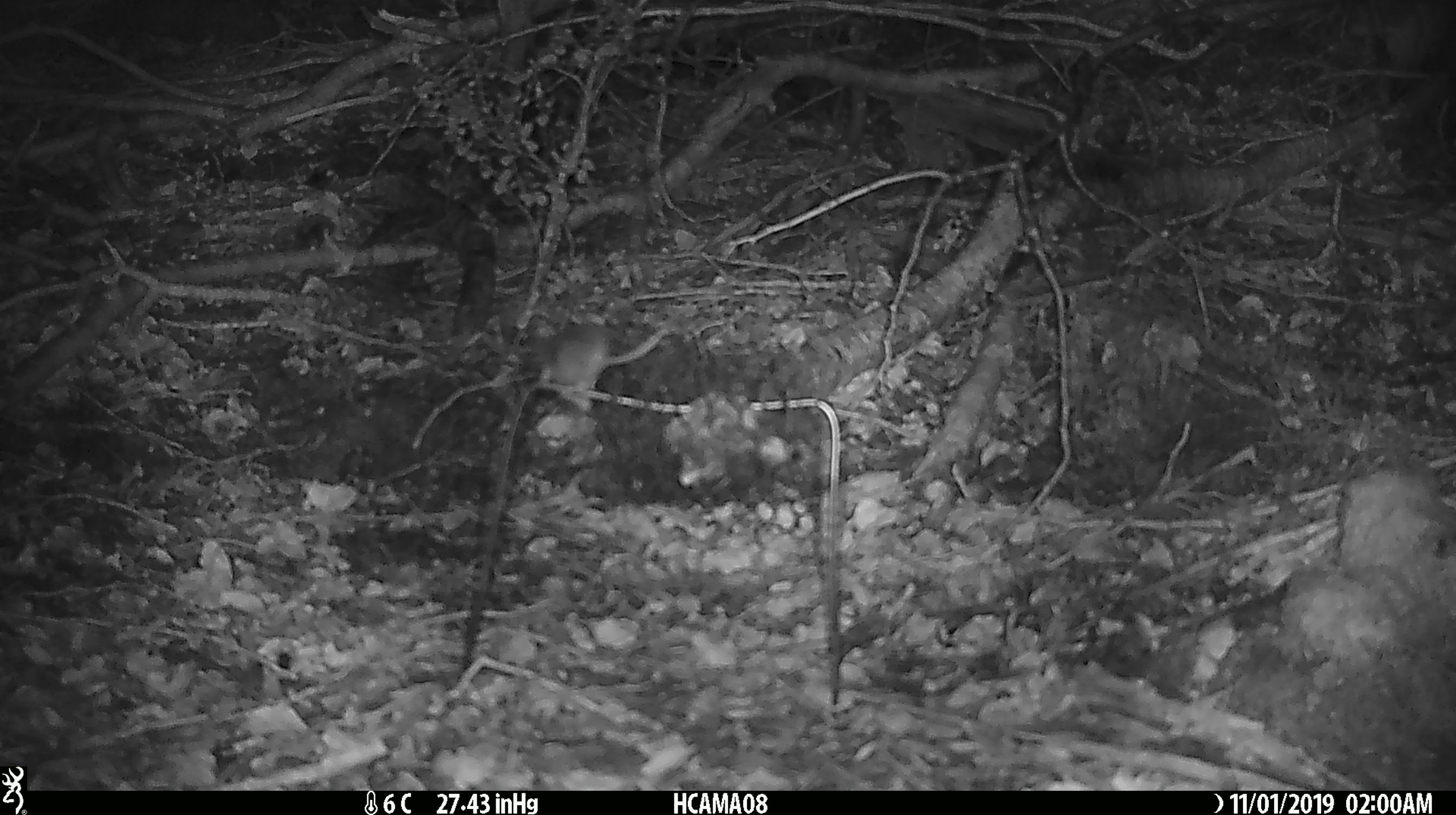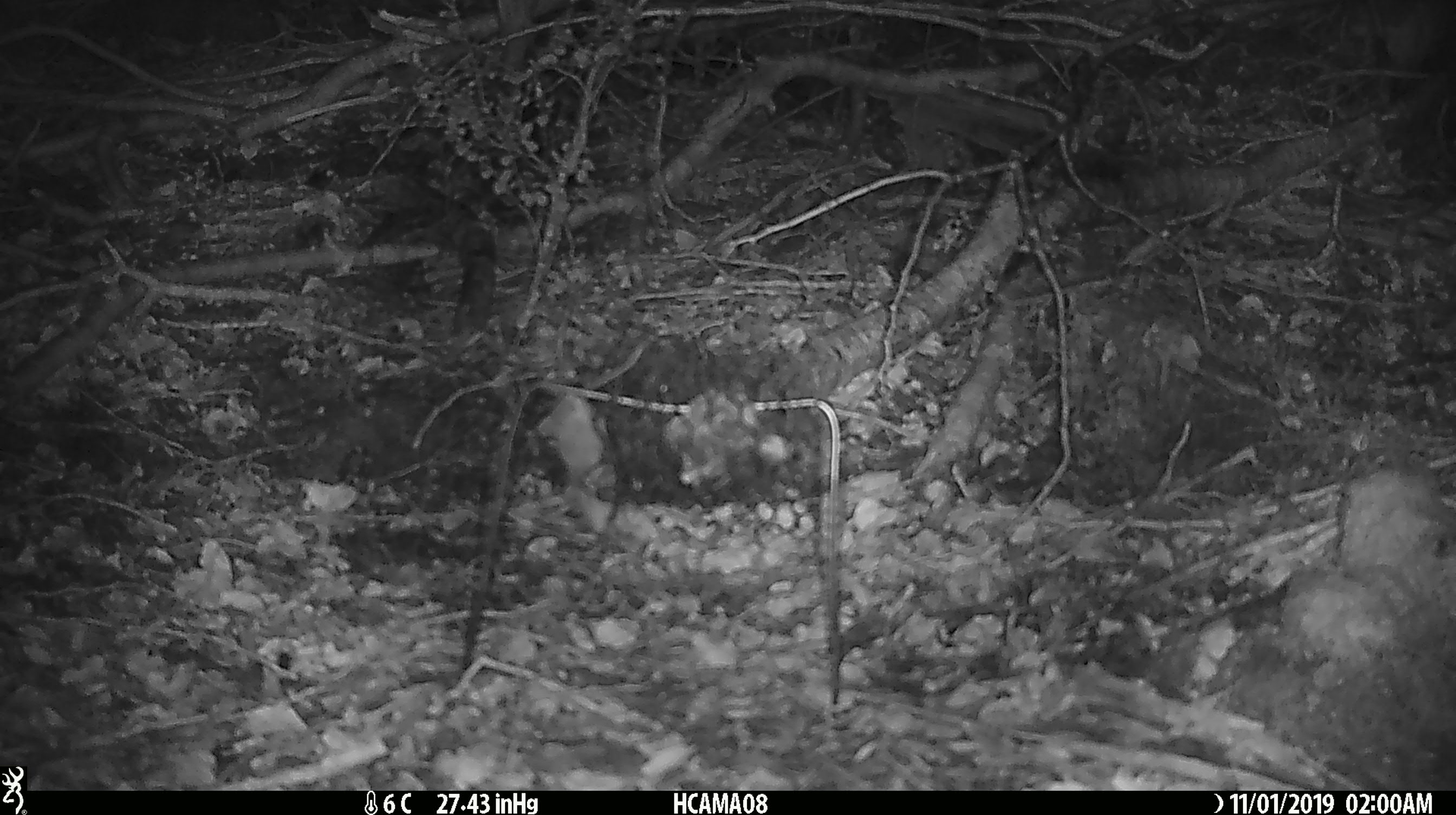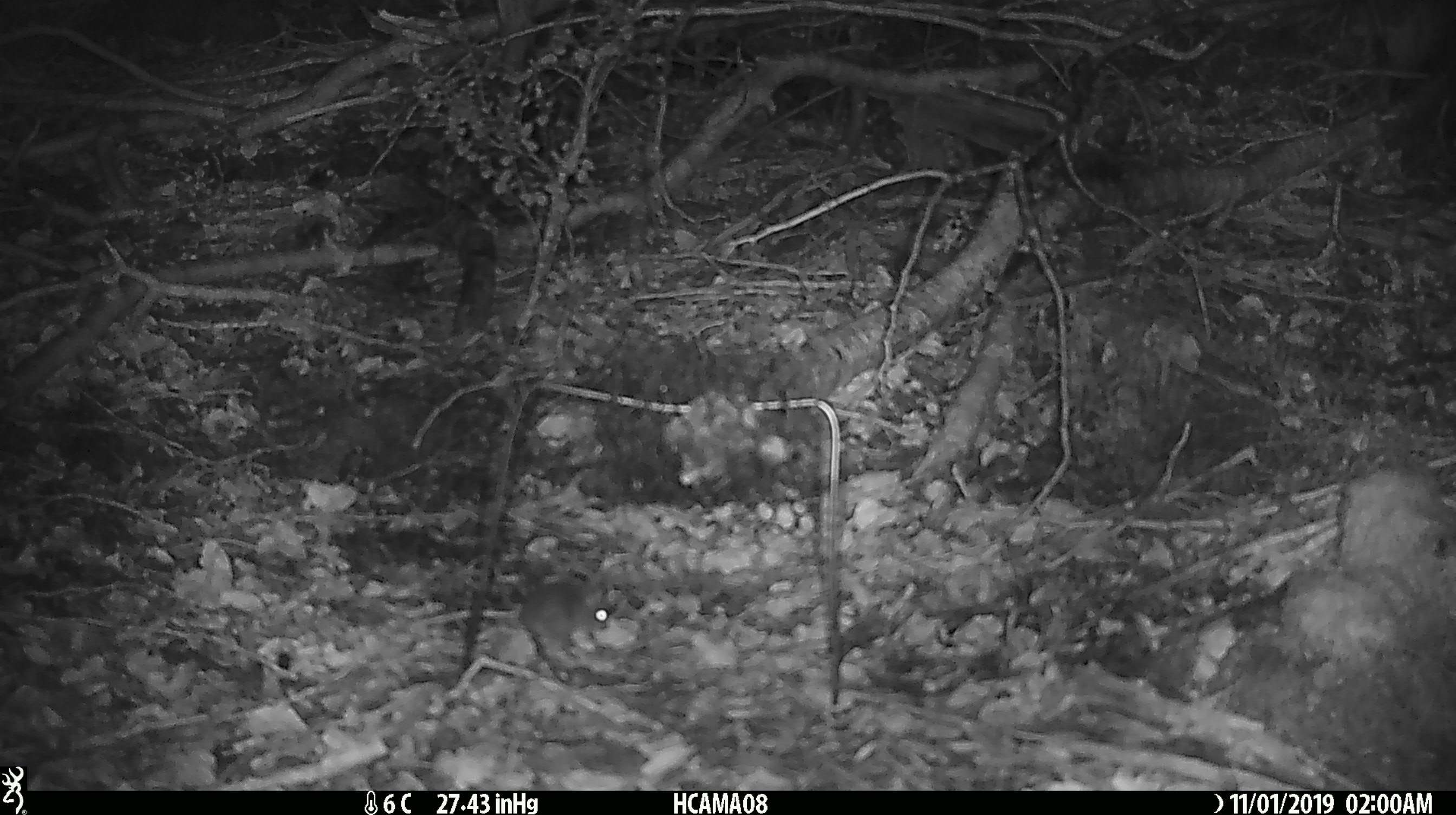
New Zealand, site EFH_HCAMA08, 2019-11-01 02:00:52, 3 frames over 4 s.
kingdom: Animalia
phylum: Chordata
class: Mammalia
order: Rodentia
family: Muridae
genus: Mus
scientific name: Mus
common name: mouse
Mouse (Mus).